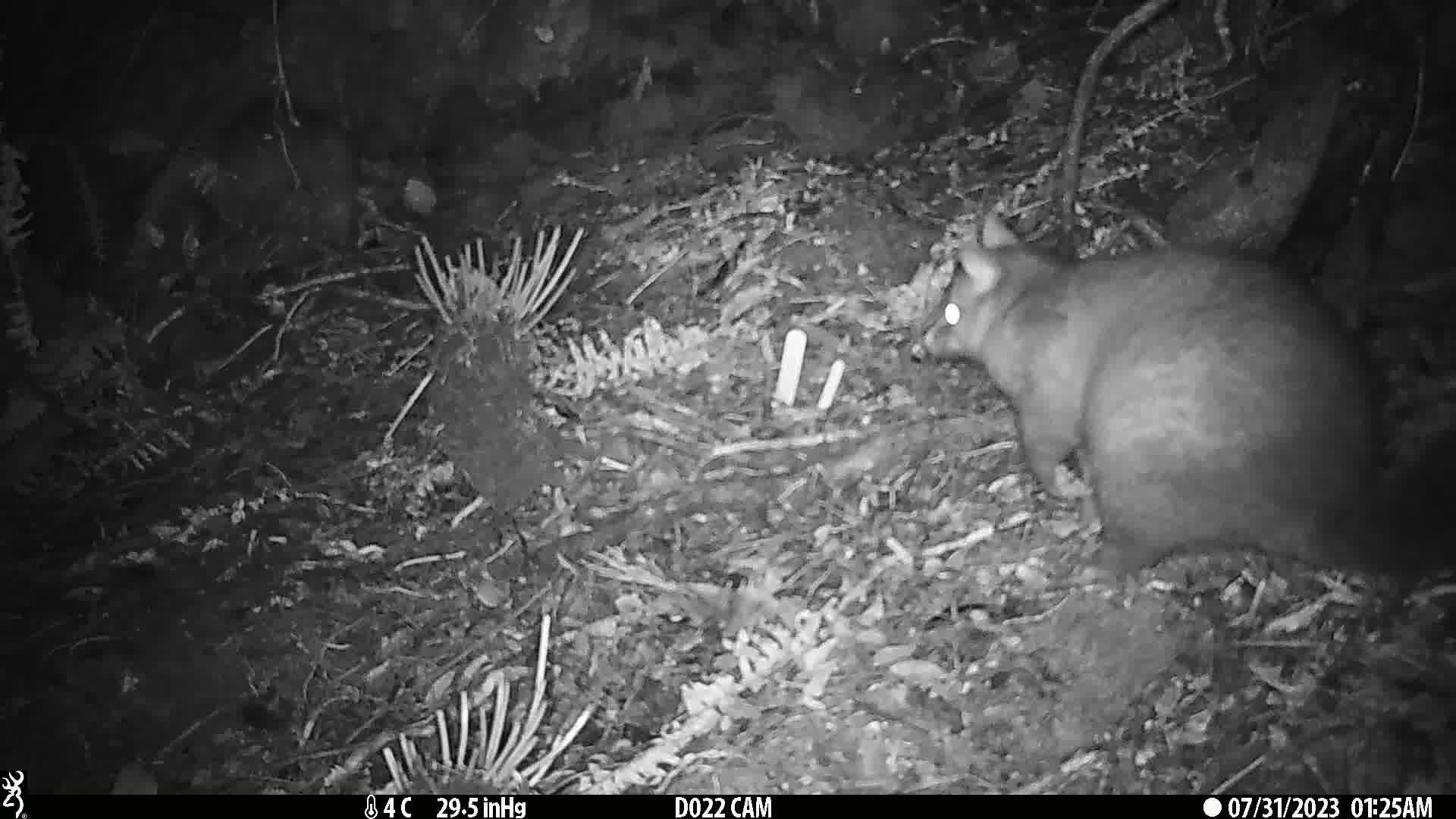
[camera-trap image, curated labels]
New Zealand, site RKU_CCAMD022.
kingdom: Animalia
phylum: Chordata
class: Mammalia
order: Diprotodontia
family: Phalangeridae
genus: Trichosurus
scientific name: Trichosurus vulpecula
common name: common brushtail possum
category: possum